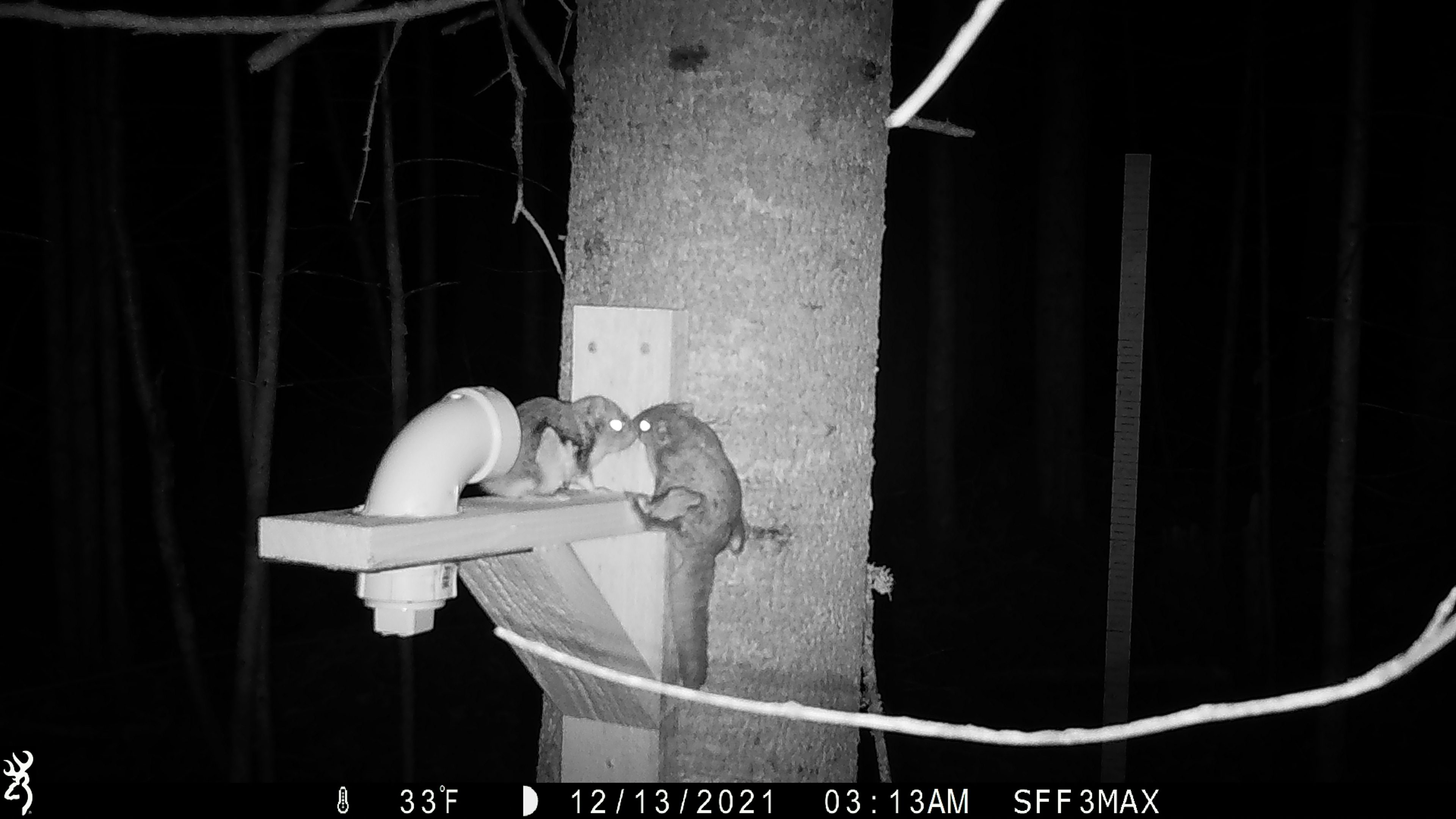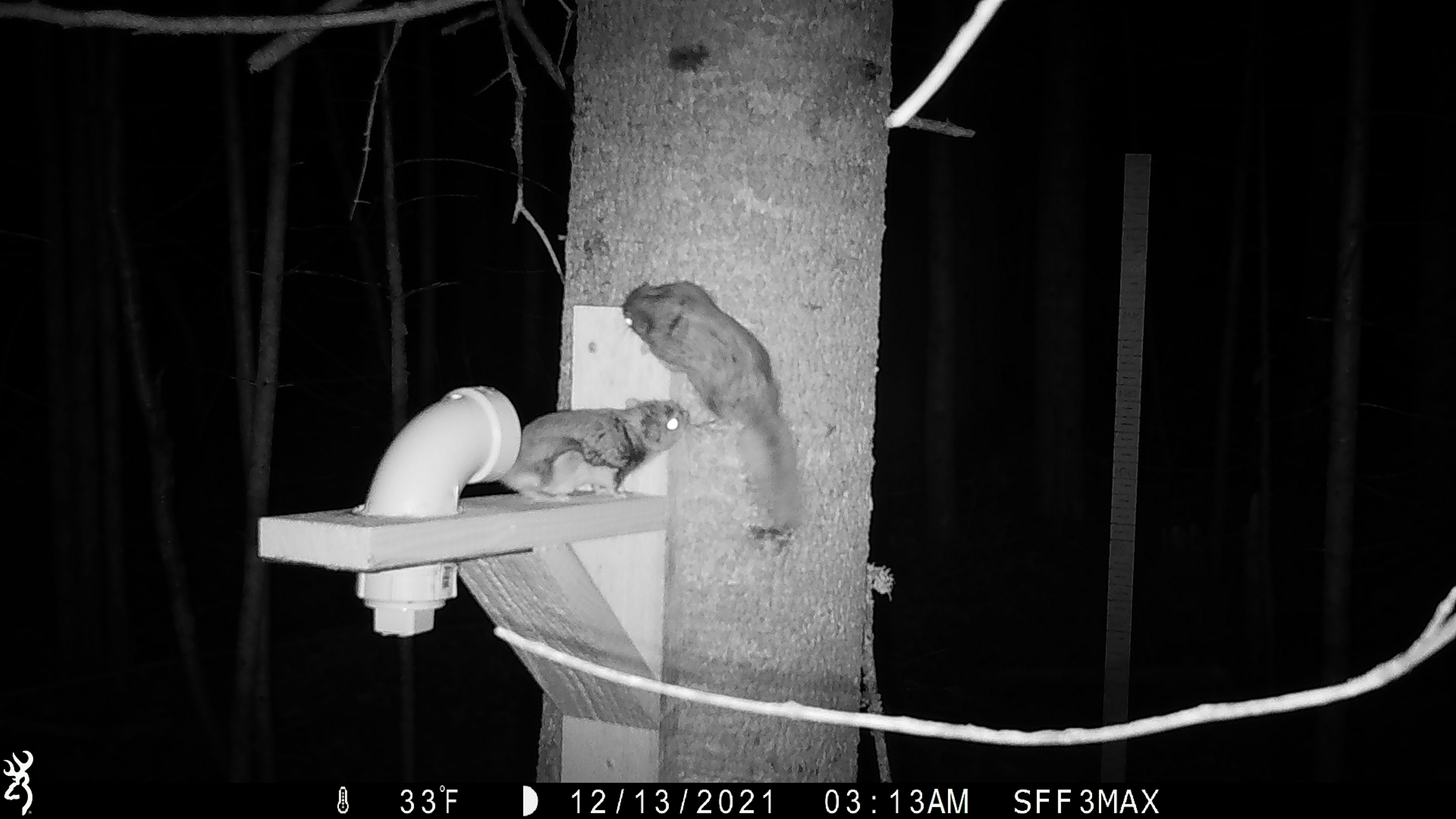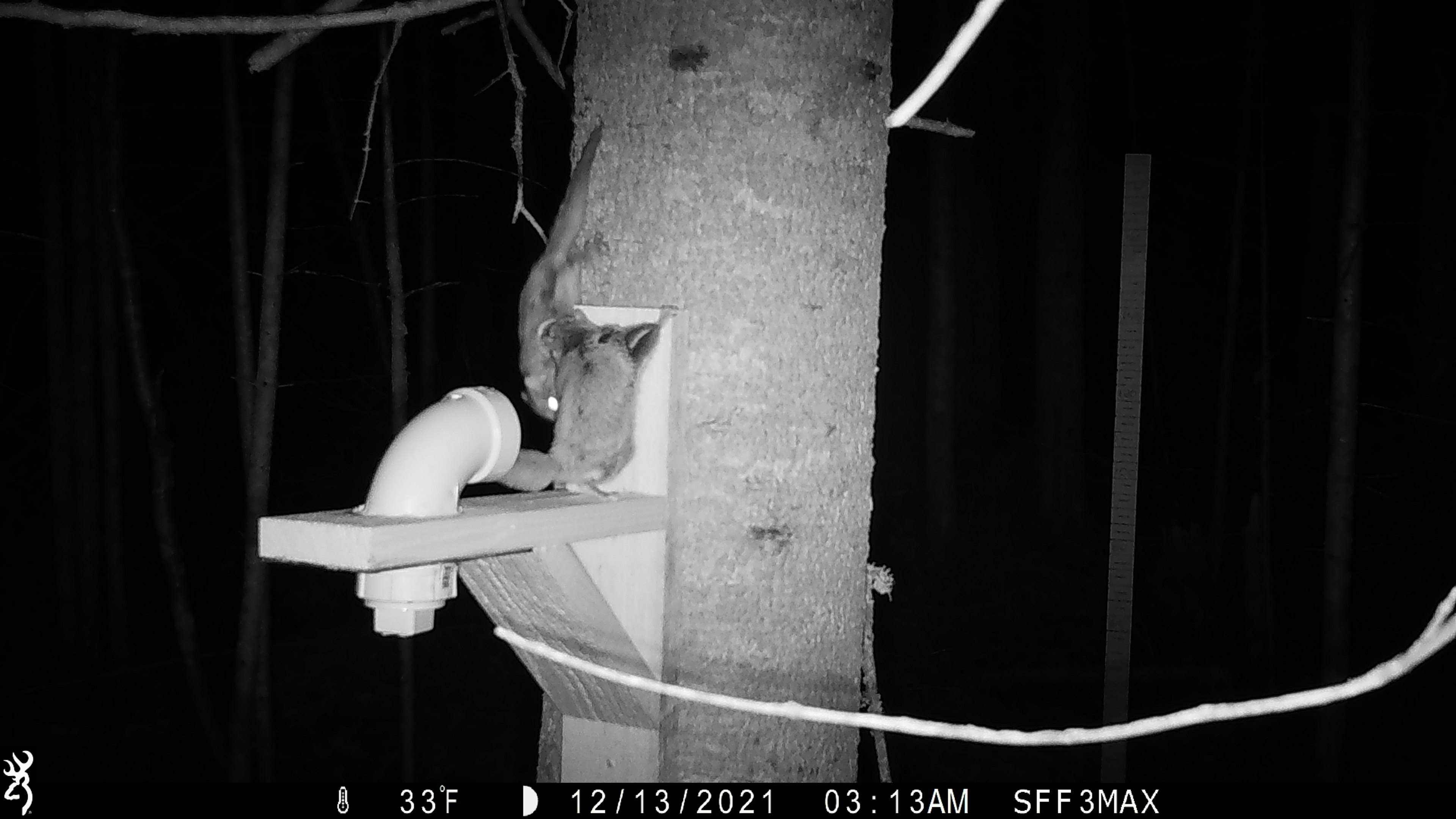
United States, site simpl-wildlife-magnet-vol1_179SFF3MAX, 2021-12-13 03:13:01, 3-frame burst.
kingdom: Animalia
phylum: Chordata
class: Mammalia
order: Rodentia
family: Sciuridae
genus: Glaucomys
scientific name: Glaucomys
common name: flying squirrel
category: flying squirrel sp.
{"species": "flying squirrel sp. (flying squirrel) (Glaucomys)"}